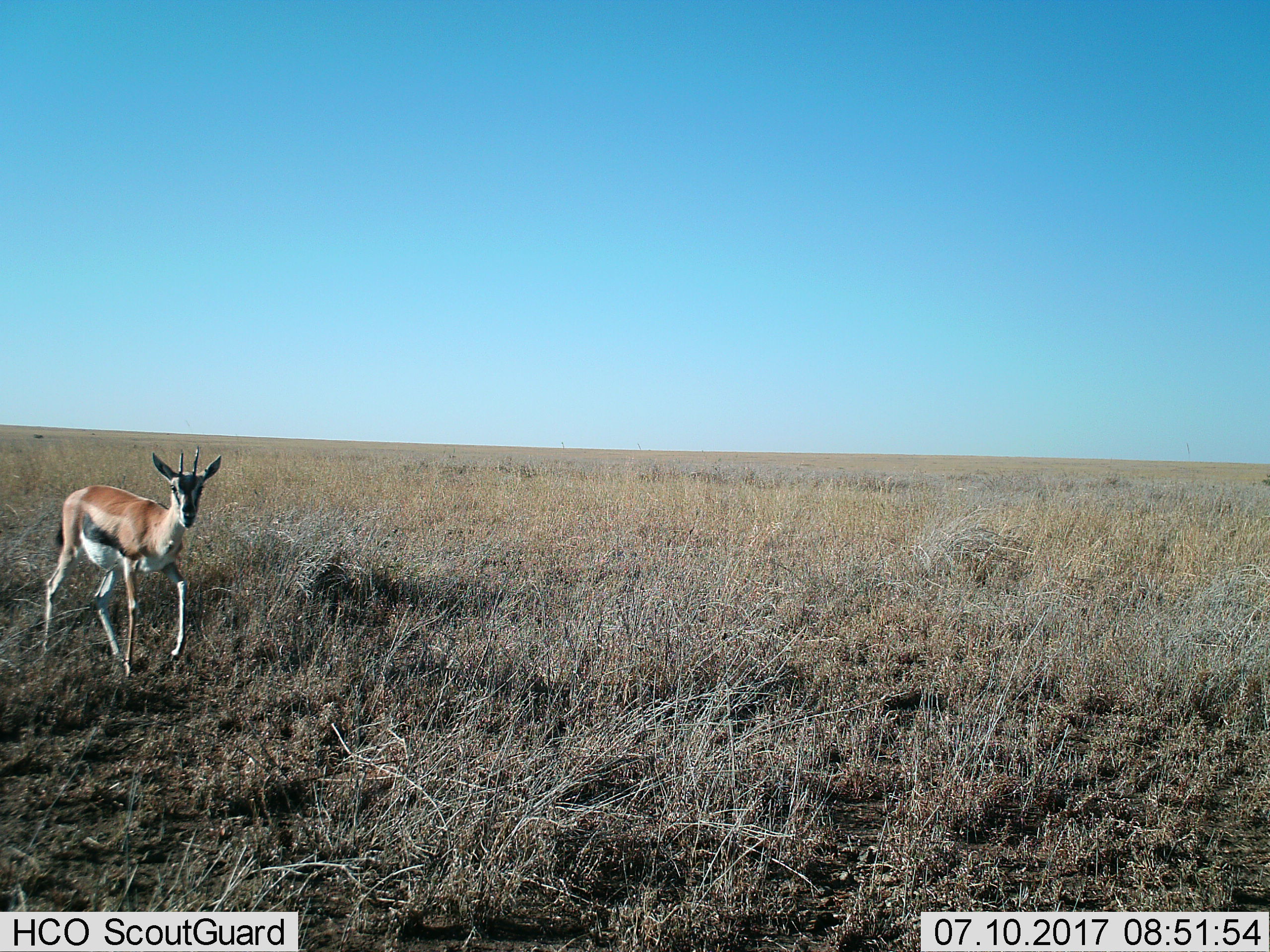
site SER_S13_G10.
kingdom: Animalia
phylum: Chordata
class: Mammalia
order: Artiodactyla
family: Bovidae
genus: Eudorcas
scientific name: Eudorcas thomsonii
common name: thomson's gazelle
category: gazellethomsons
Gazellethomsons (thomson's gazelle) (Eudorcas thomsonii), count 1. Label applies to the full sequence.